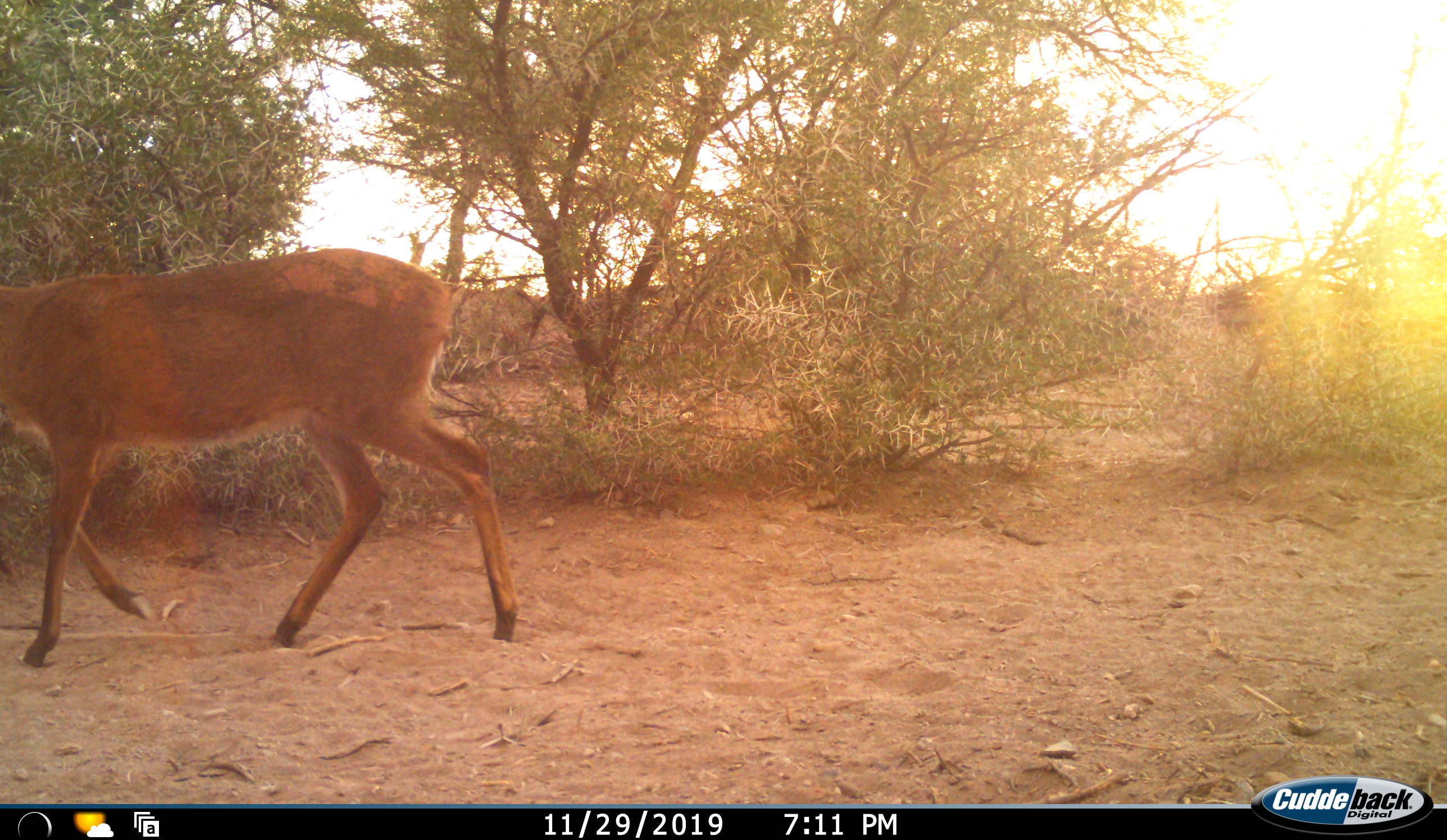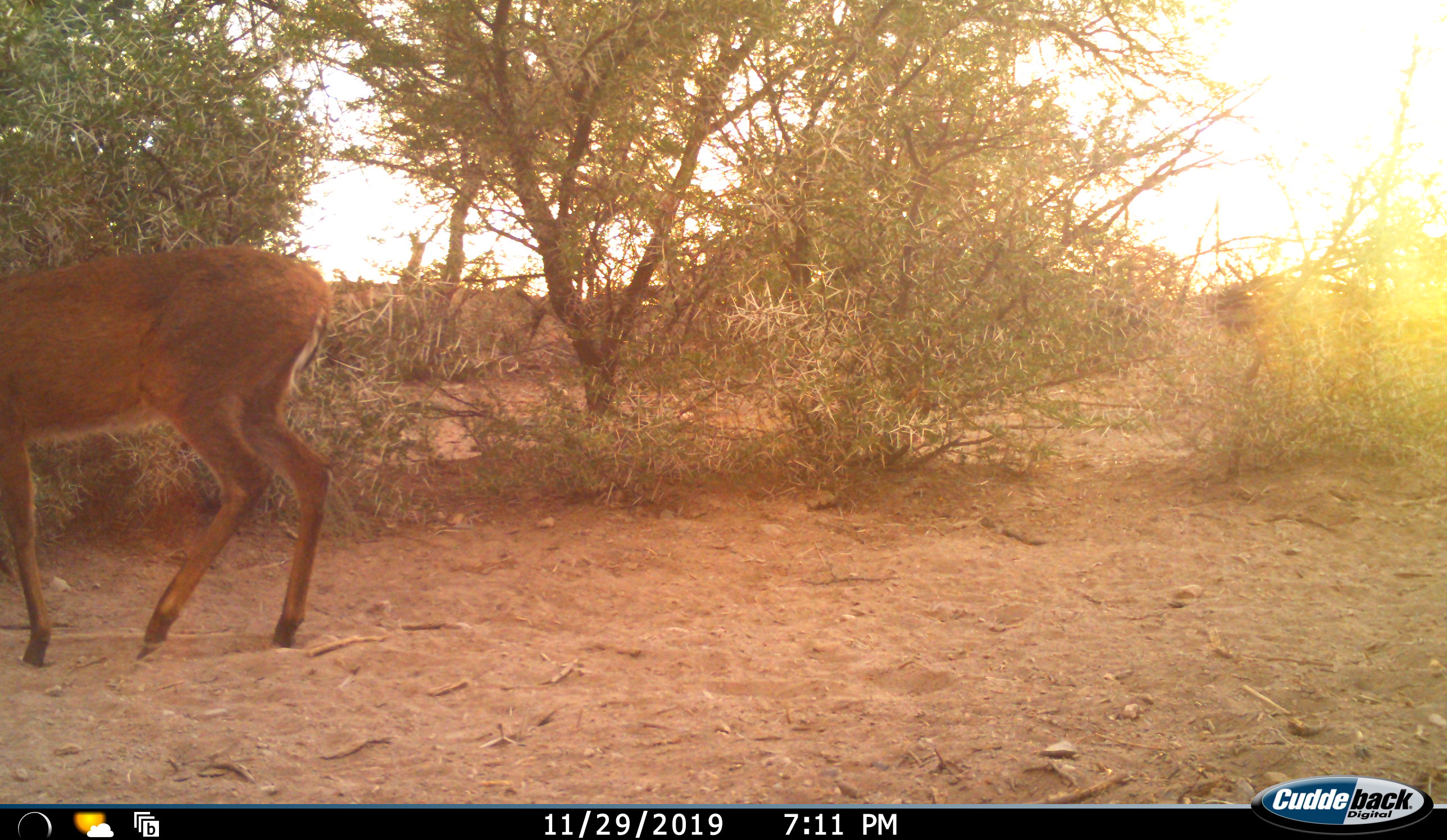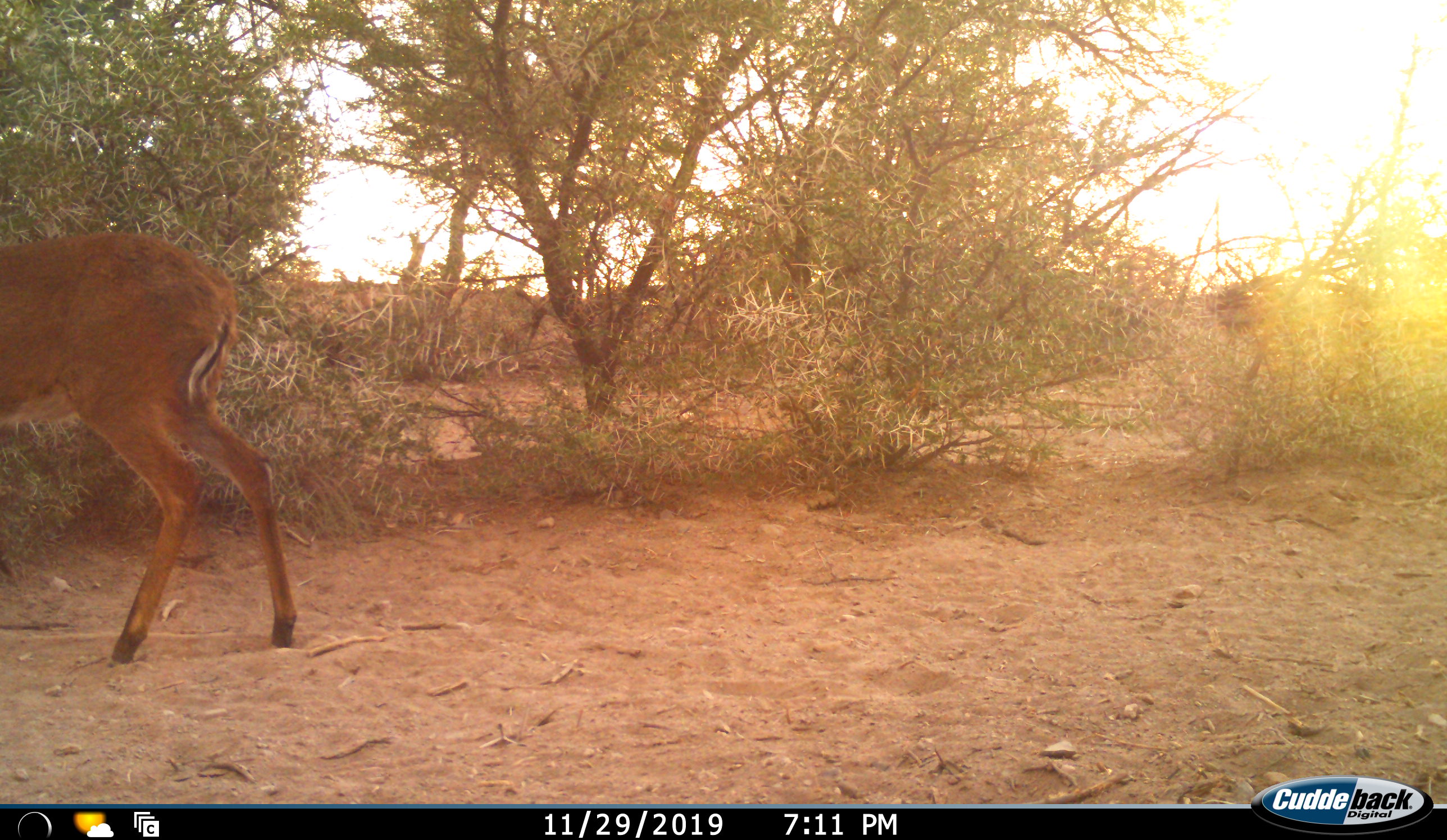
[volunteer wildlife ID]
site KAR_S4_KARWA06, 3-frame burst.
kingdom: Animalia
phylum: Chordata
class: Mammalia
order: Artiodactyla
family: Bovidae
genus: Sylvicapra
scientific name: Sylvicapra grimmia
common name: common duiker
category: duikercommongrey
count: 1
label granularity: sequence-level